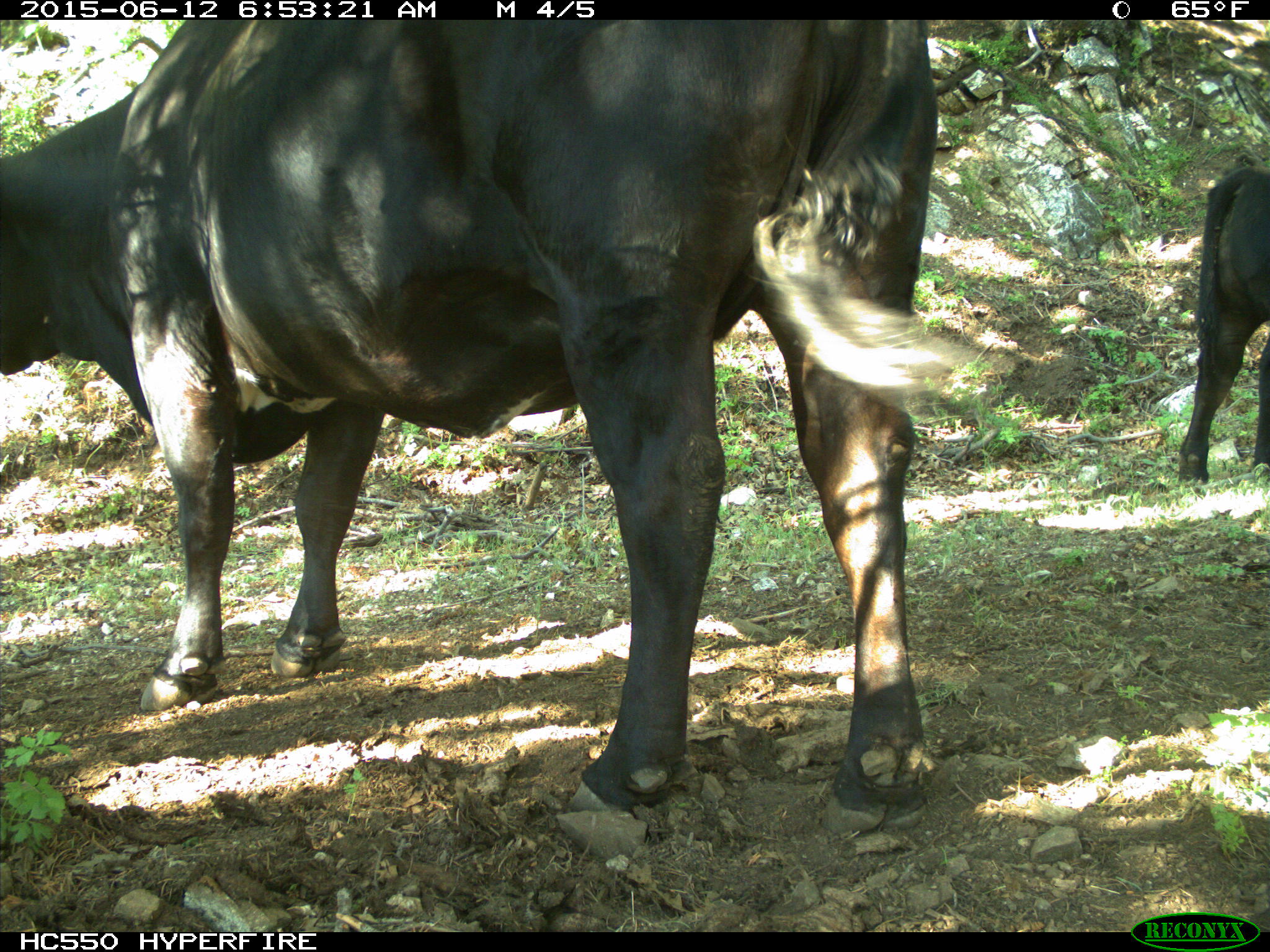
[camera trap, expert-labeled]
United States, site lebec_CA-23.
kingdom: Animalia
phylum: Chordata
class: Mammalia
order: Artiodactyla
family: Bovidae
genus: Bos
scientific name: Bos taurus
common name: domestic cow